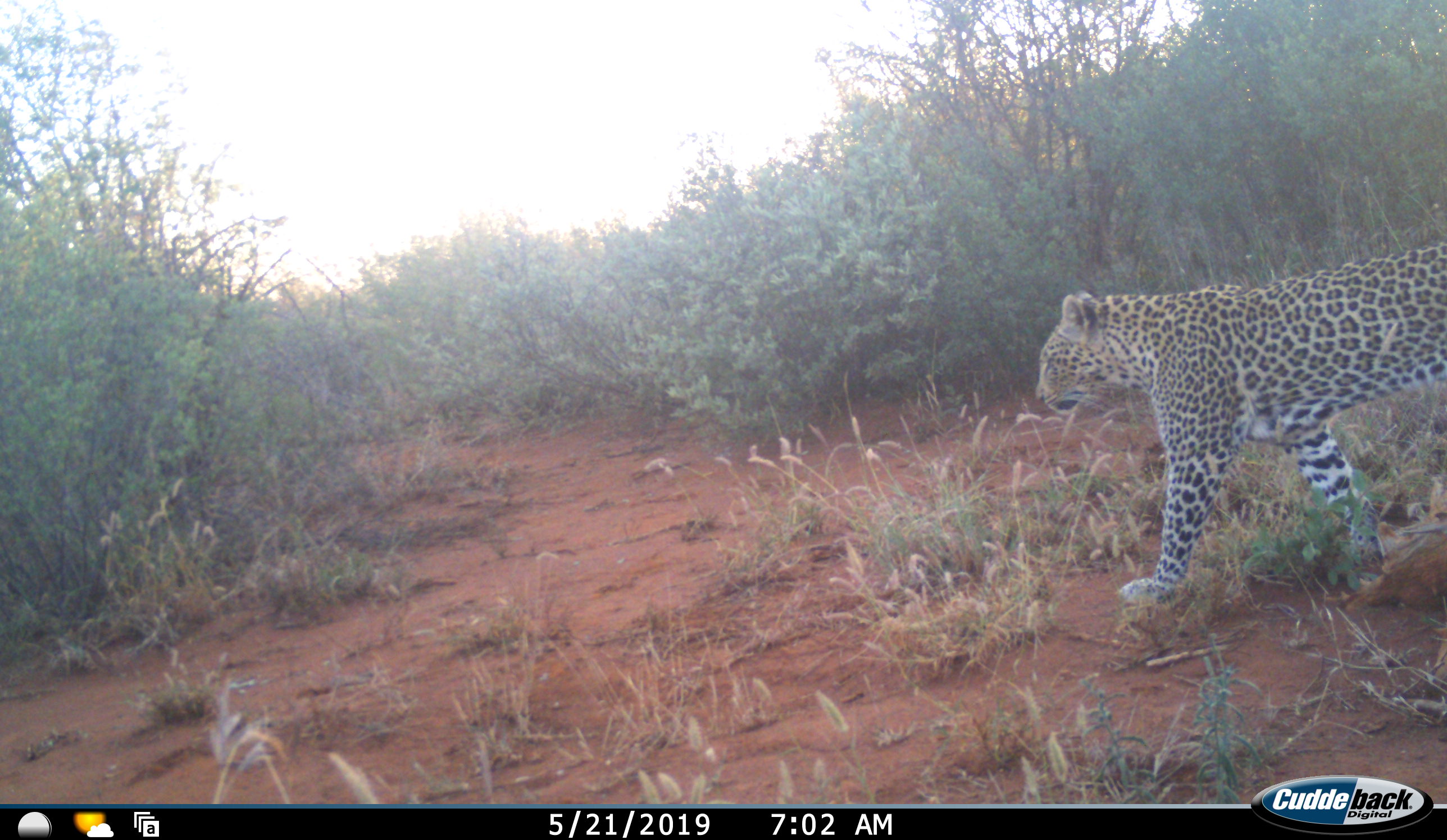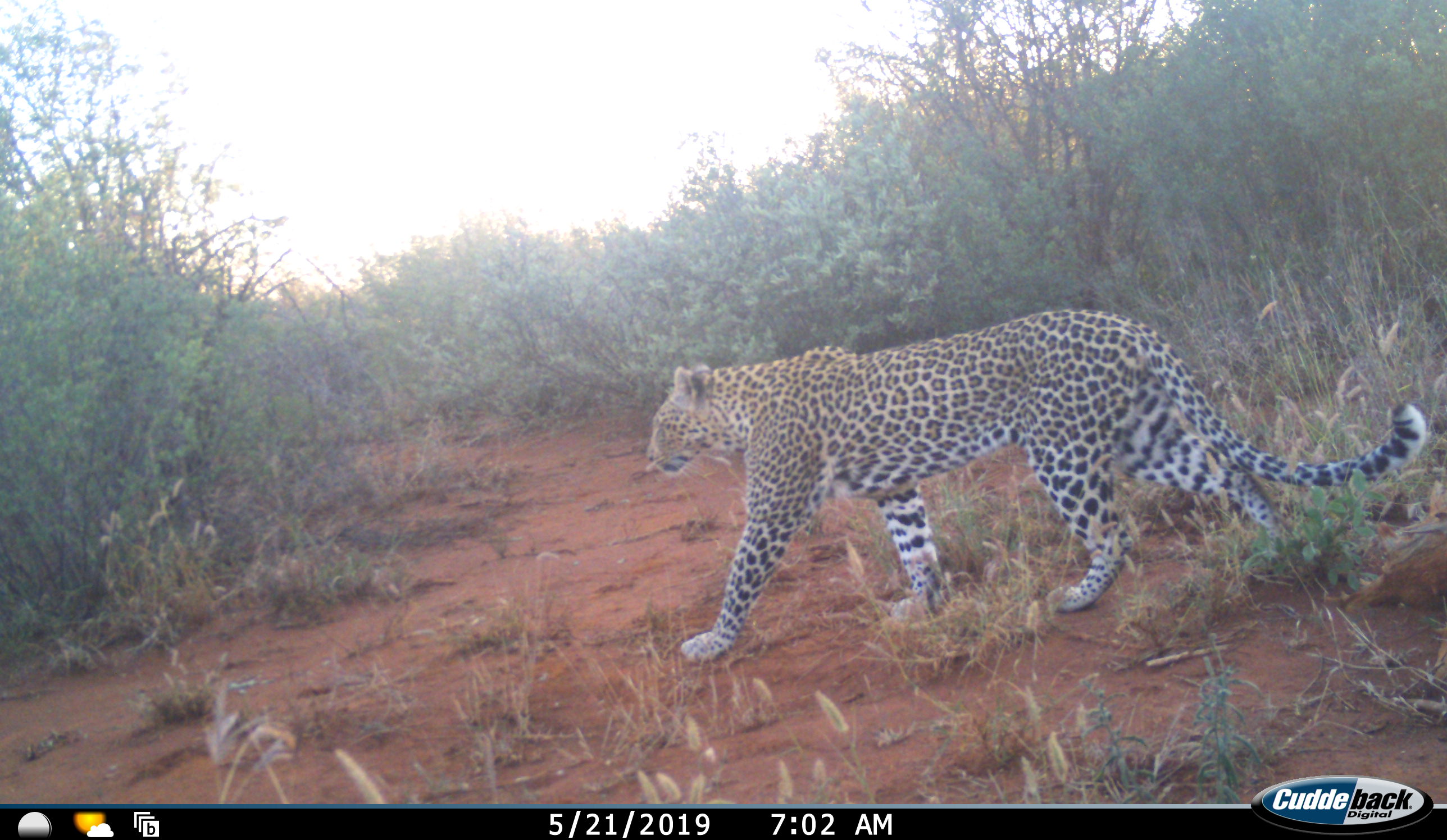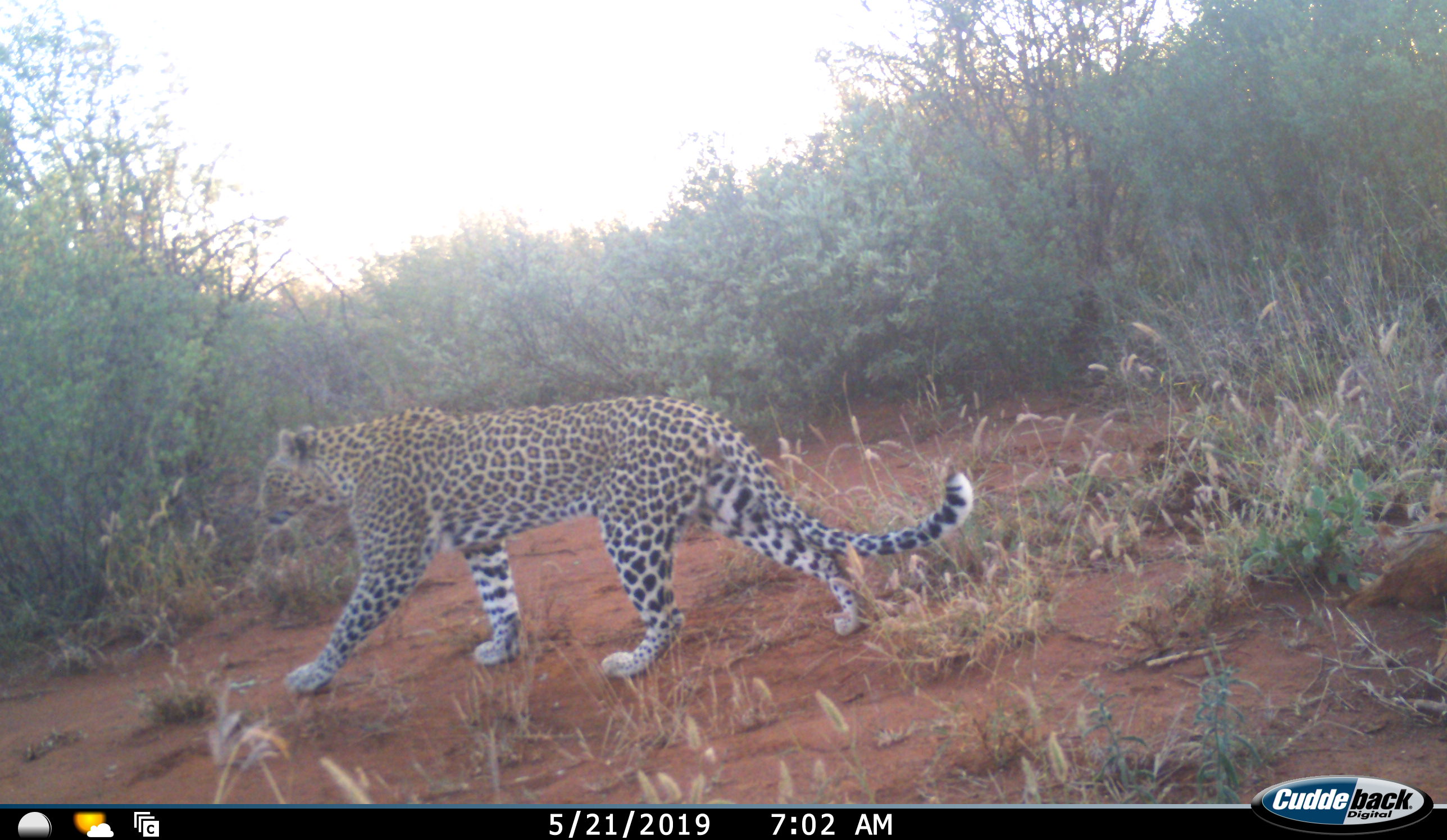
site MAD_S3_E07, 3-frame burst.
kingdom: Animalia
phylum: Chordata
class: Mammalia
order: Carnivora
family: Felidae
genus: Panthera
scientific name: Panthera pardus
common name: leopard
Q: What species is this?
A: Leopard (Panthera pardus).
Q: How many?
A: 1.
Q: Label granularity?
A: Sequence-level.